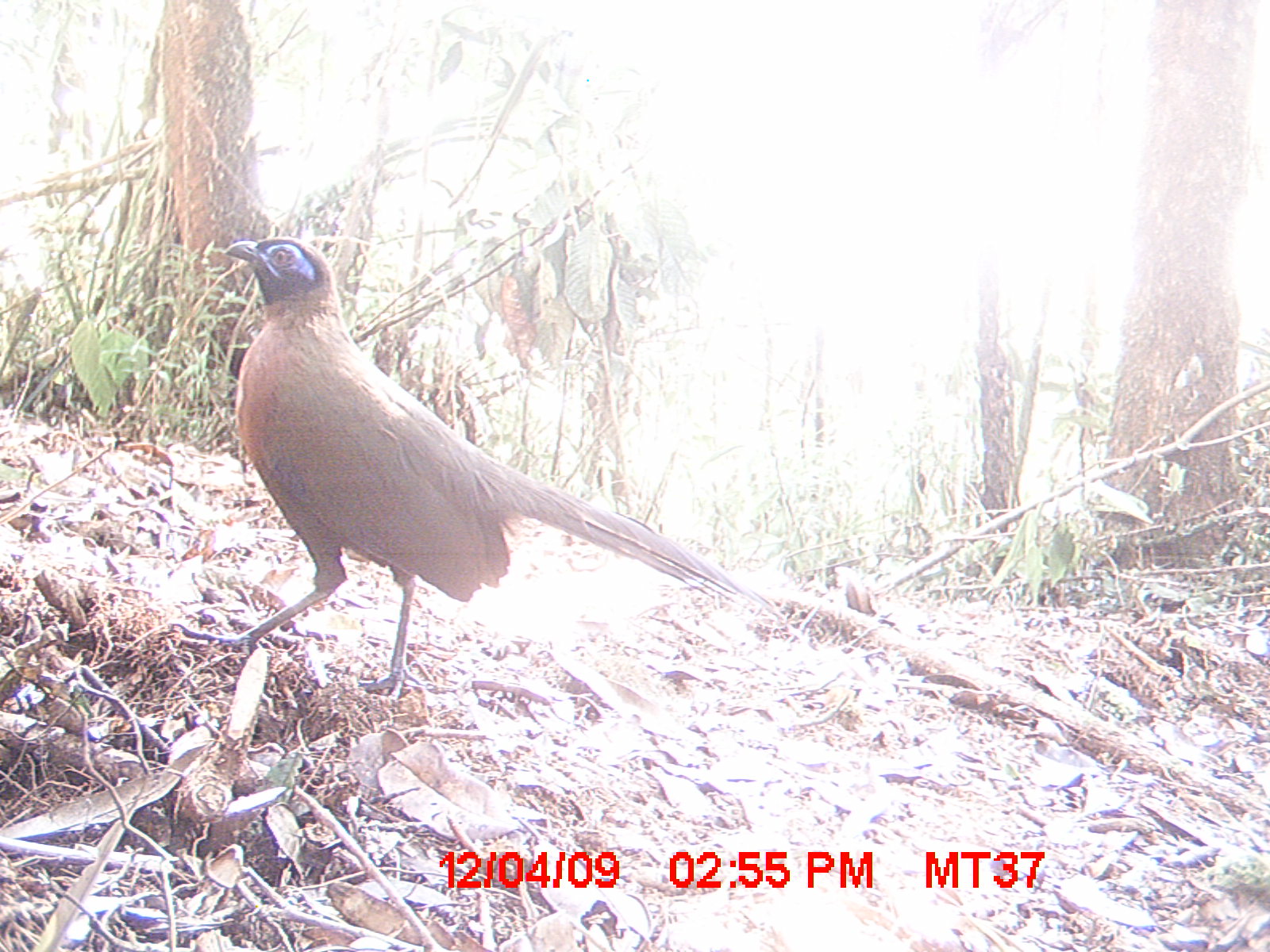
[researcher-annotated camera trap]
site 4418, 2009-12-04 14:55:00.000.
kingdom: Animalia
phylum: Chordata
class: Aves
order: Cuculiformes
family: Cuculidae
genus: Coua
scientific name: Coua serriana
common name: red-breasted coua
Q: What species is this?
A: Coua serriana (red-breasted coua).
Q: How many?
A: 1.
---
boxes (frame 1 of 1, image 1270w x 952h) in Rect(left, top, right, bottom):
coua serriana: Rect(174, 229, 765, 704)